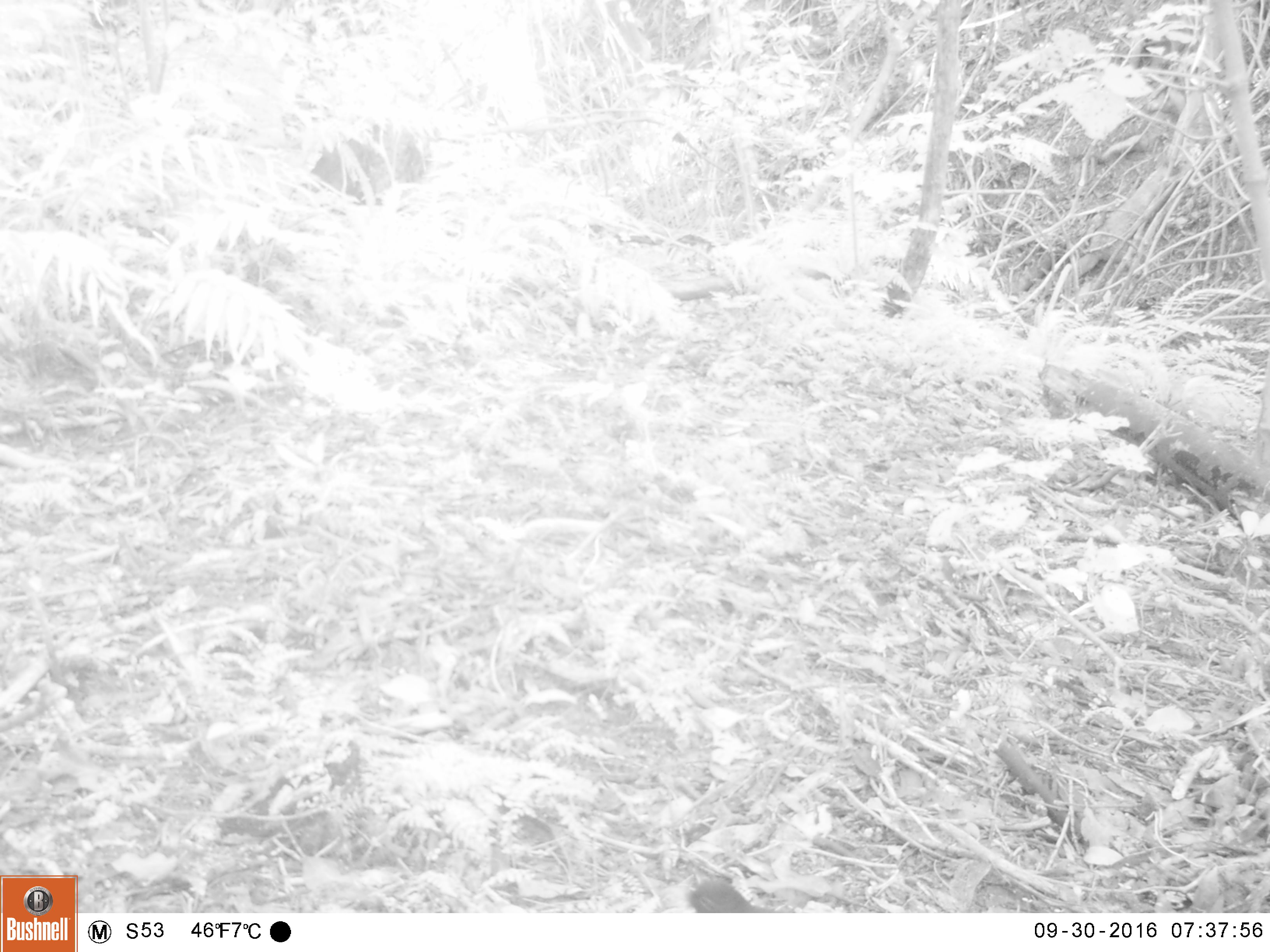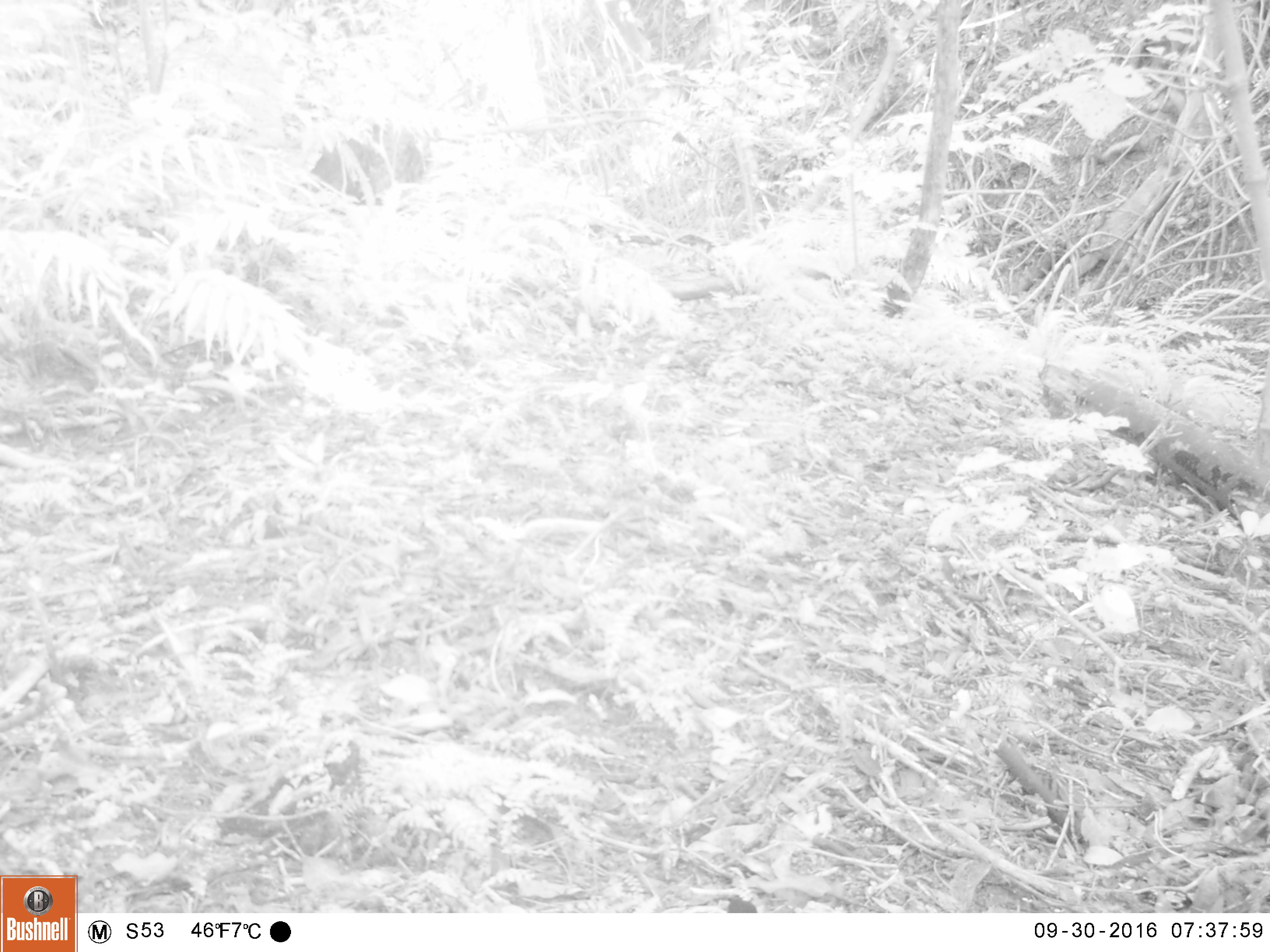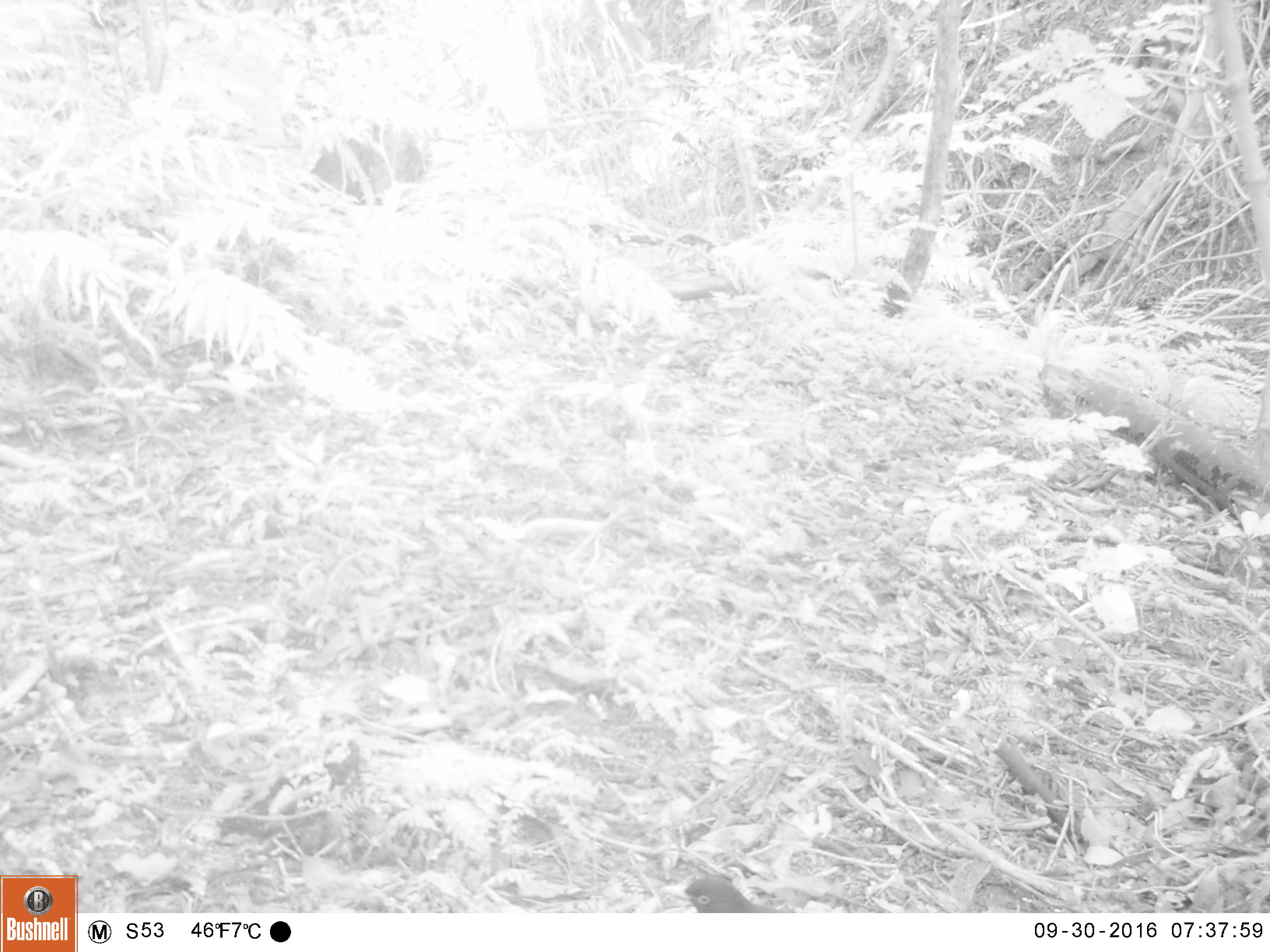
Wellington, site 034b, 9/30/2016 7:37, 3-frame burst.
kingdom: Animalia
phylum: Chordata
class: Aves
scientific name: Aves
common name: bird